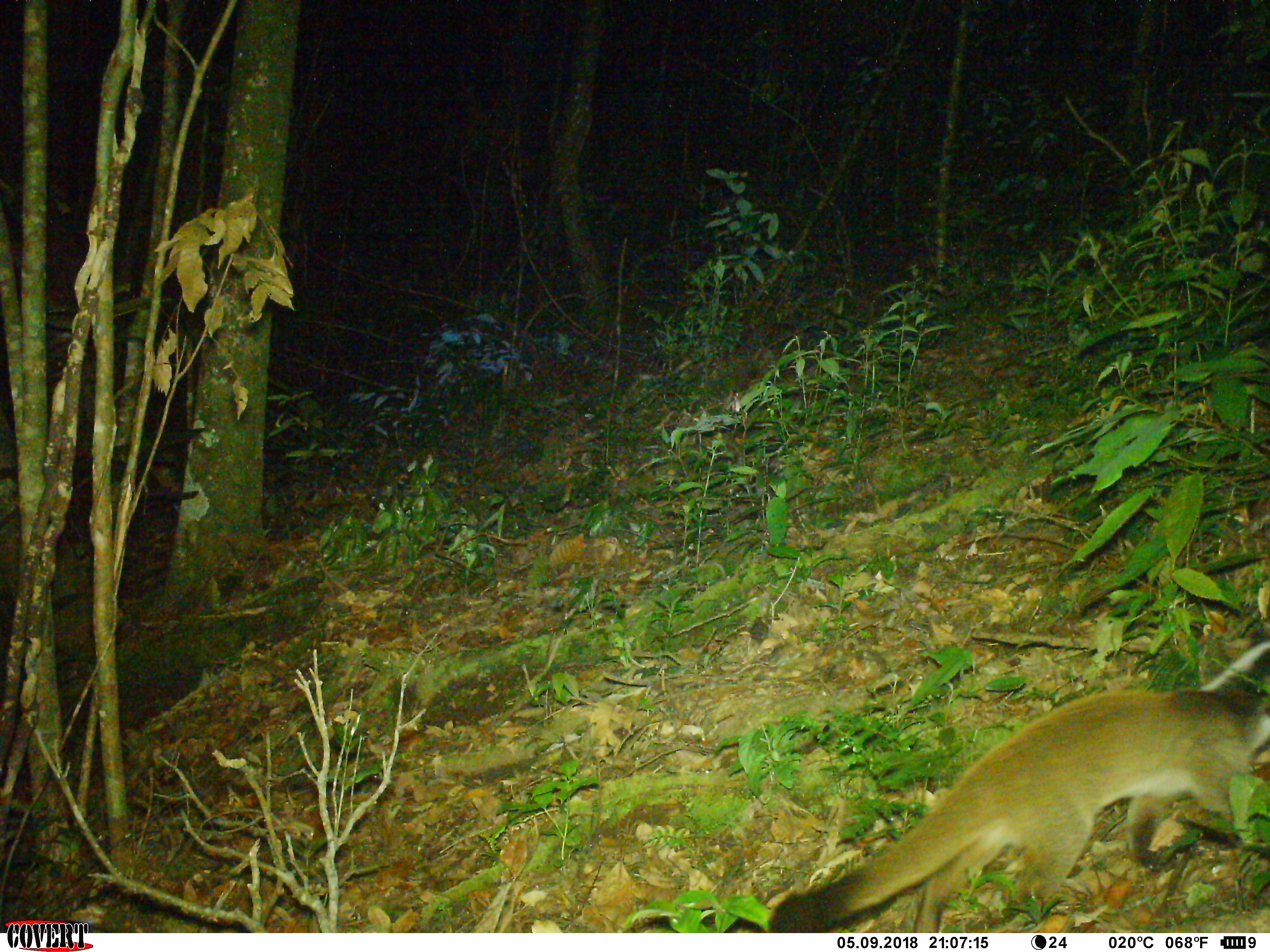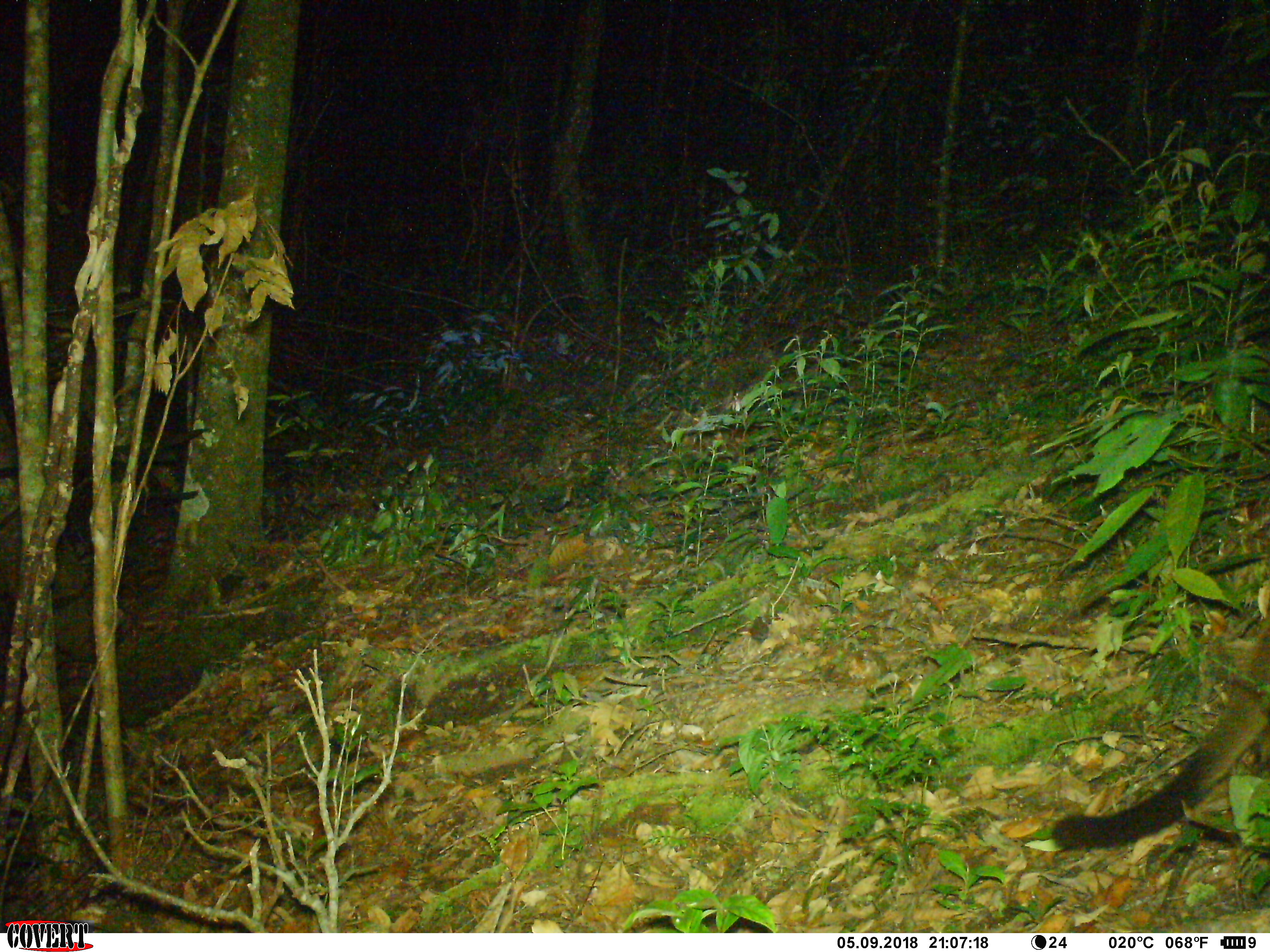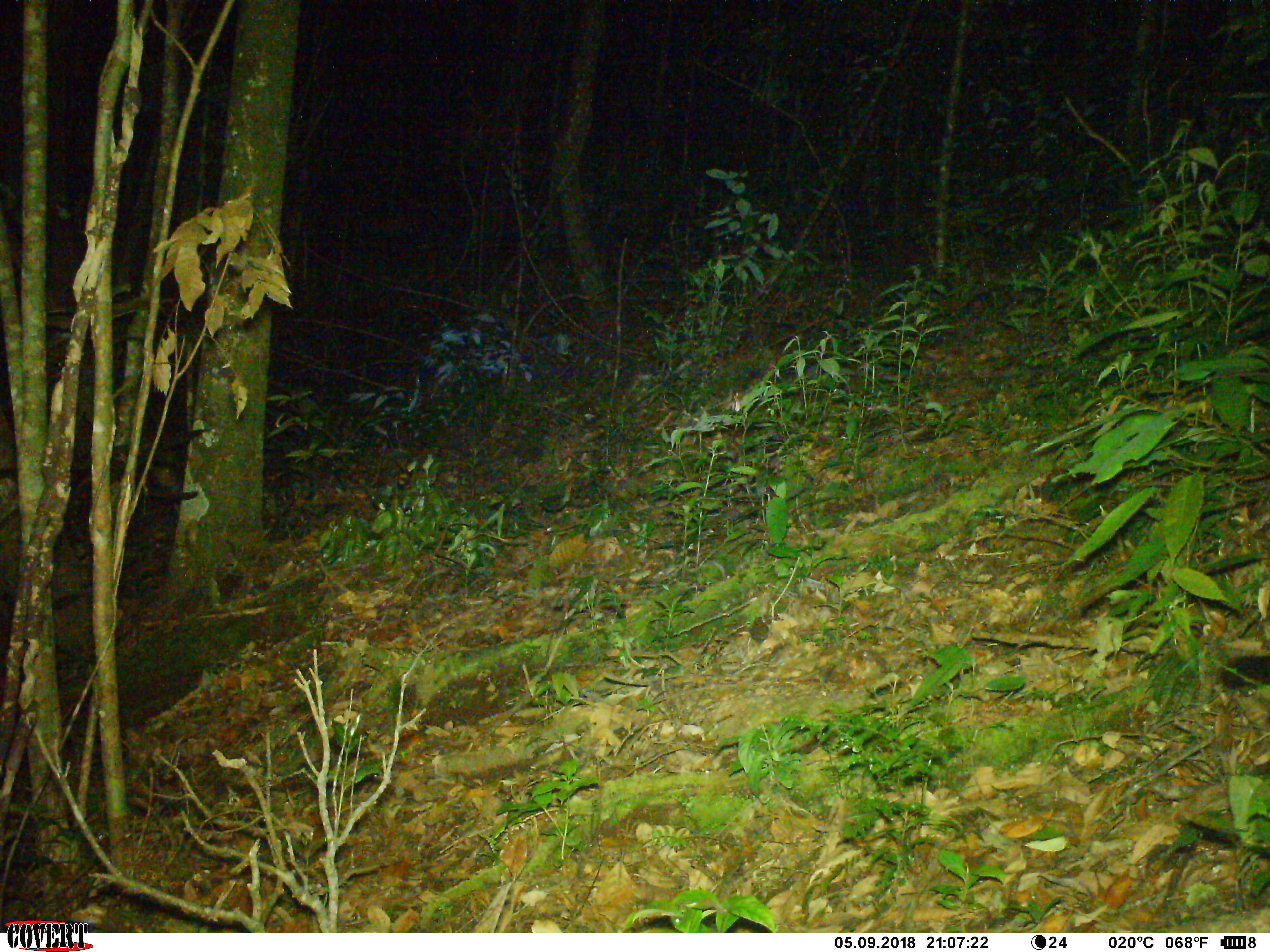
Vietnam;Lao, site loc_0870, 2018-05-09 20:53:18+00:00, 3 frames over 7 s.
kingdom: Animalia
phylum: Chordata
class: Mammalia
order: Carnivora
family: Viverridae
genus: Paguma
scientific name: Paguma larvata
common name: masked palm civet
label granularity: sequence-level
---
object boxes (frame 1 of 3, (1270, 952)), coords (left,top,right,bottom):
masked palm civet: (765,639,1269,933)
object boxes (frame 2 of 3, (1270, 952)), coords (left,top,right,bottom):
masked palm civet: (1051,625,1270,852)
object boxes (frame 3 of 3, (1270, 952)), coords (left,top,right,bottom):
masked palm civet: (1216,652,1270,689)